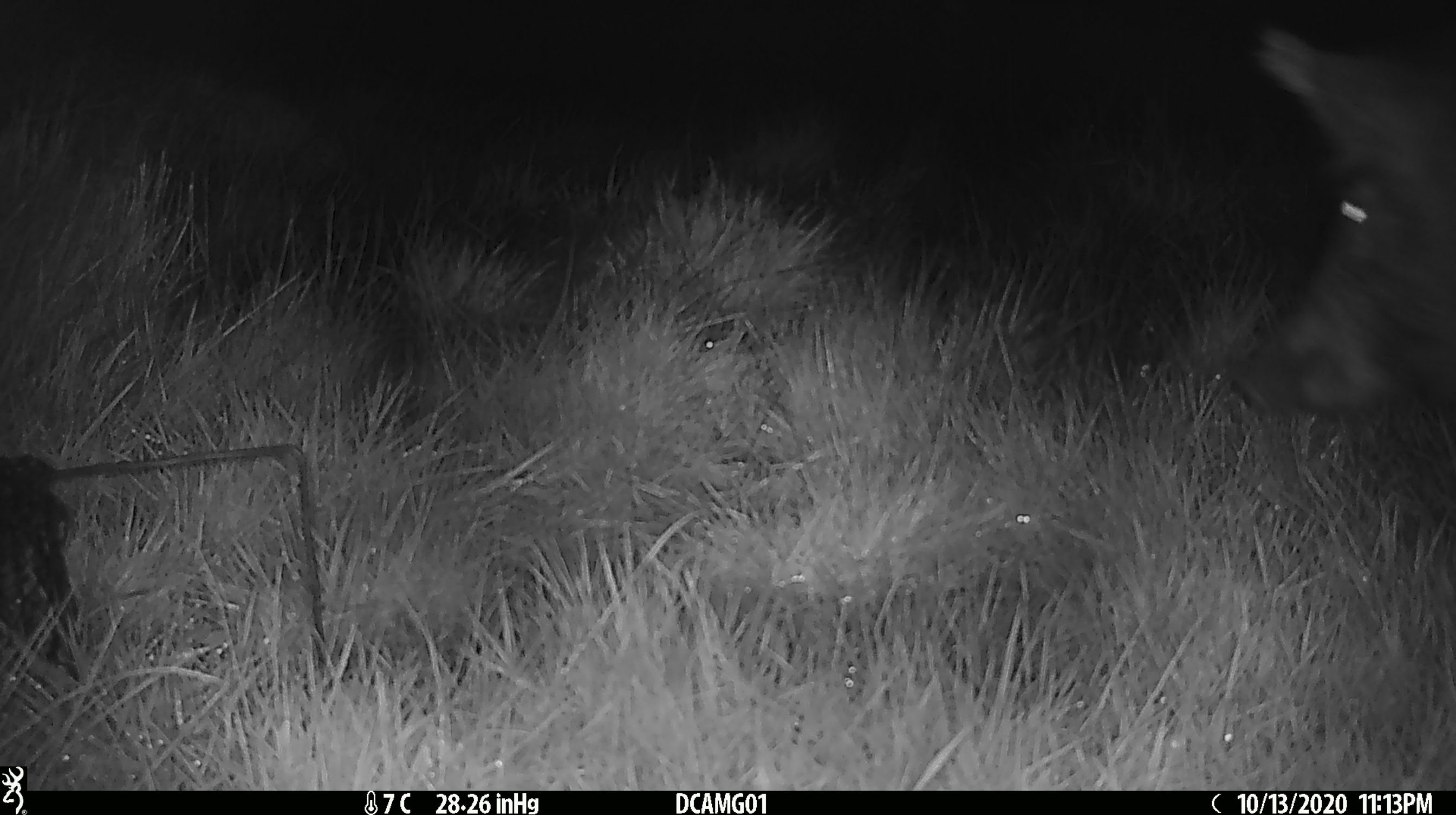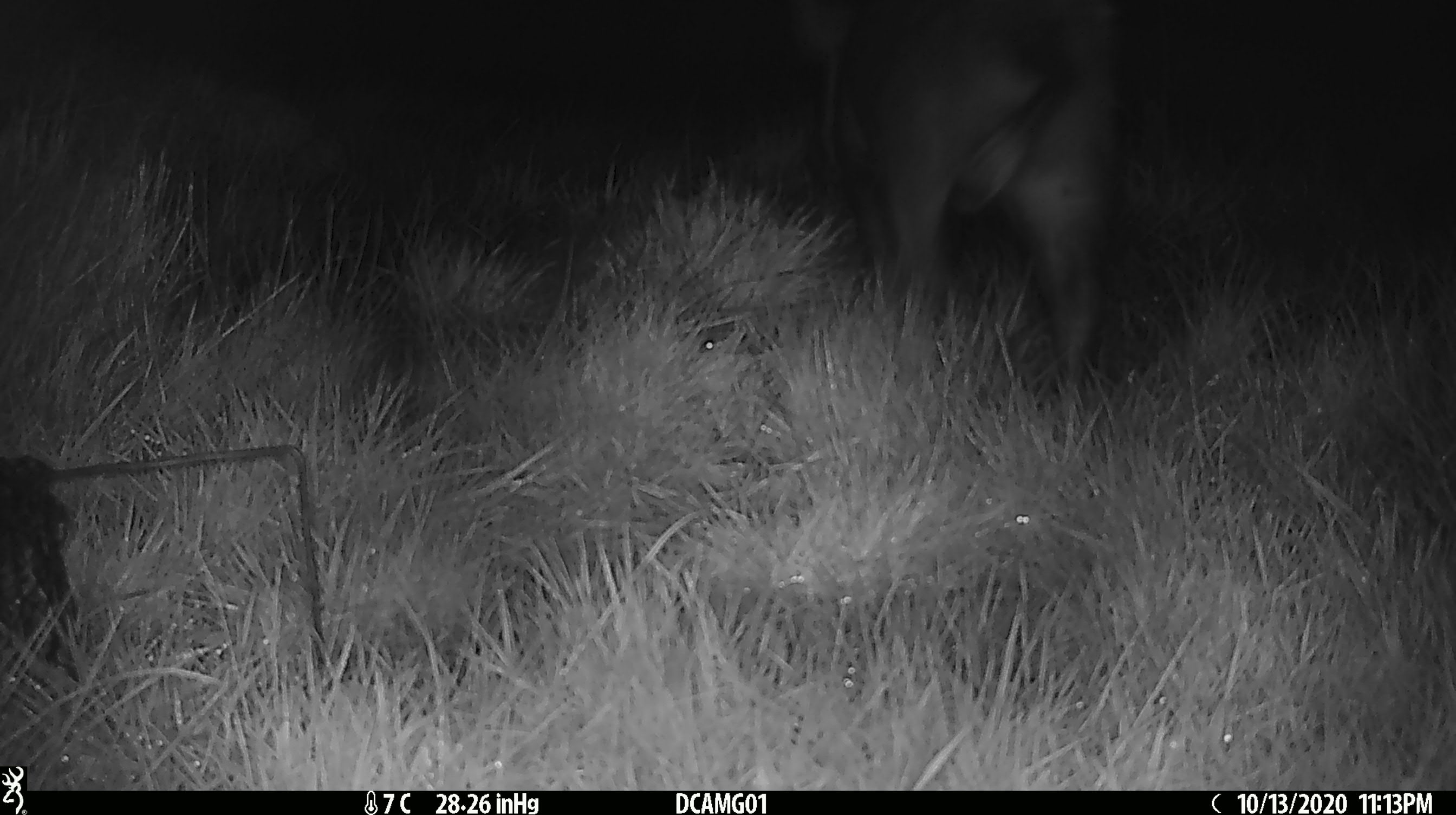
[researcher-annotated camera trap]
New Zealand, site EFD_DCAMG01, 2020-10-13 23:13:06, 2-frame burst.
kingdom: Animalia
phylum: Chordata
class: Mammalia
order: Artiodactyla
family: Suidae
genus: Sus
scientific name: Sus scrofa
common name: pig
Pig (Sus scrofa).